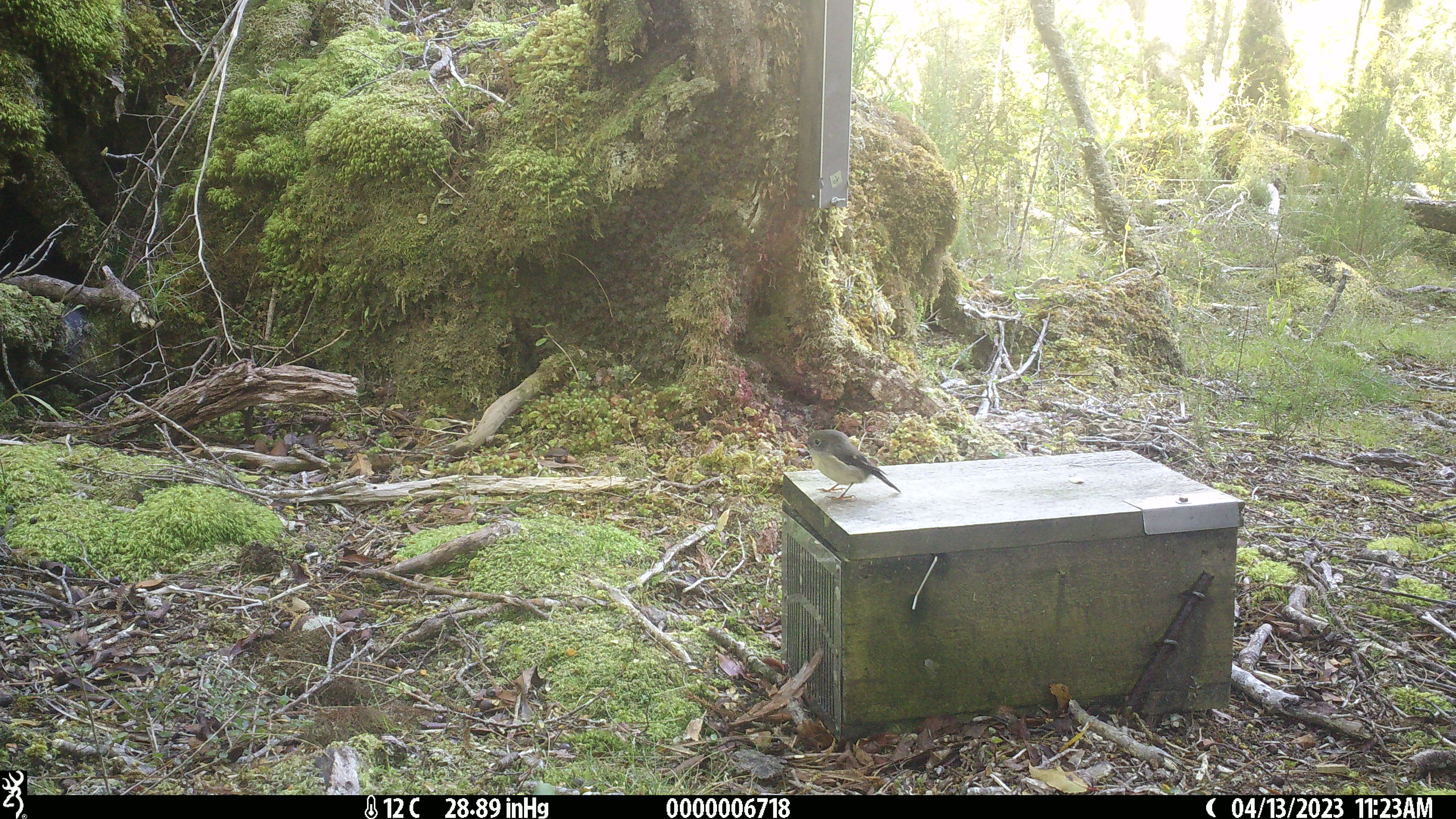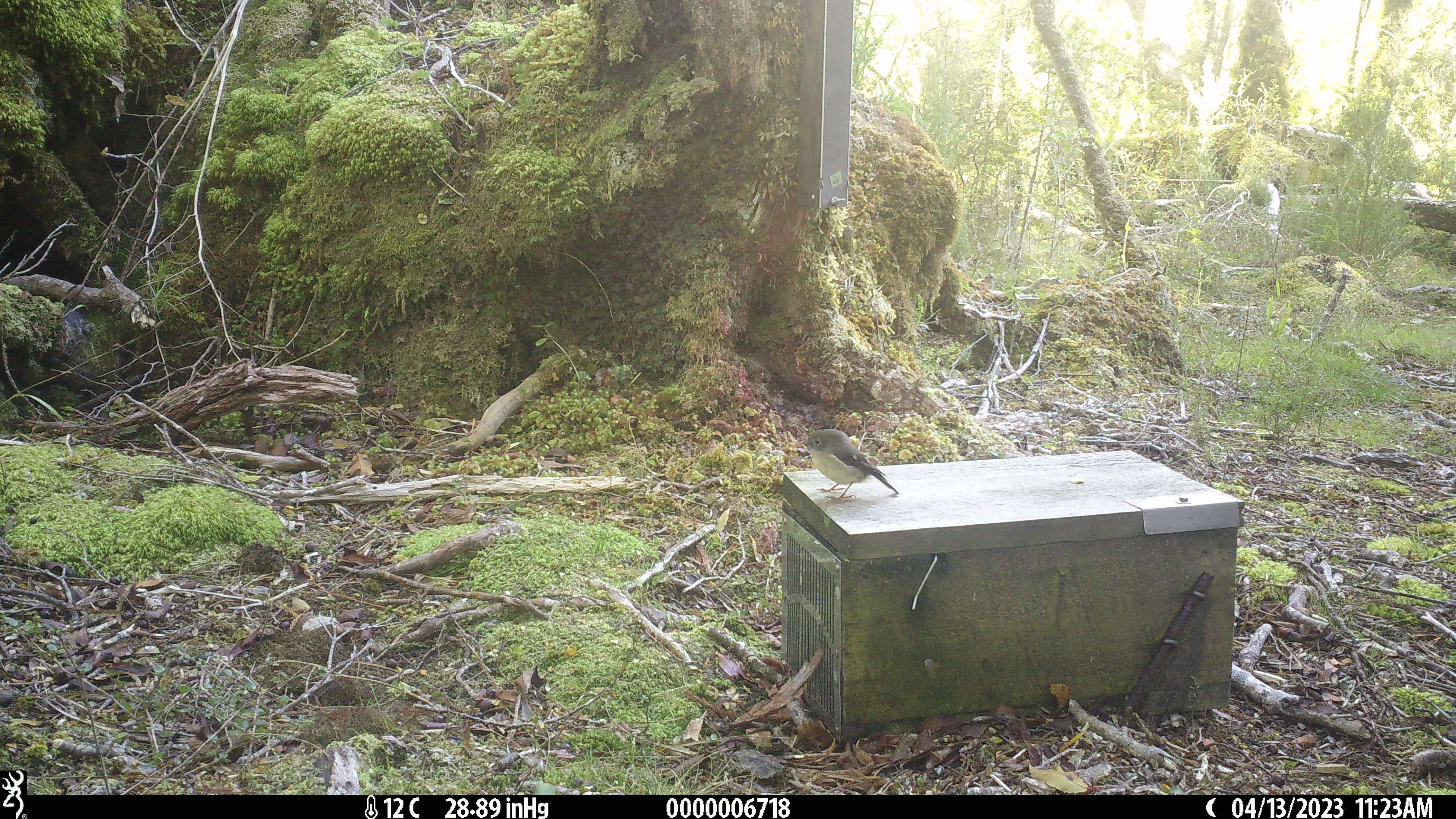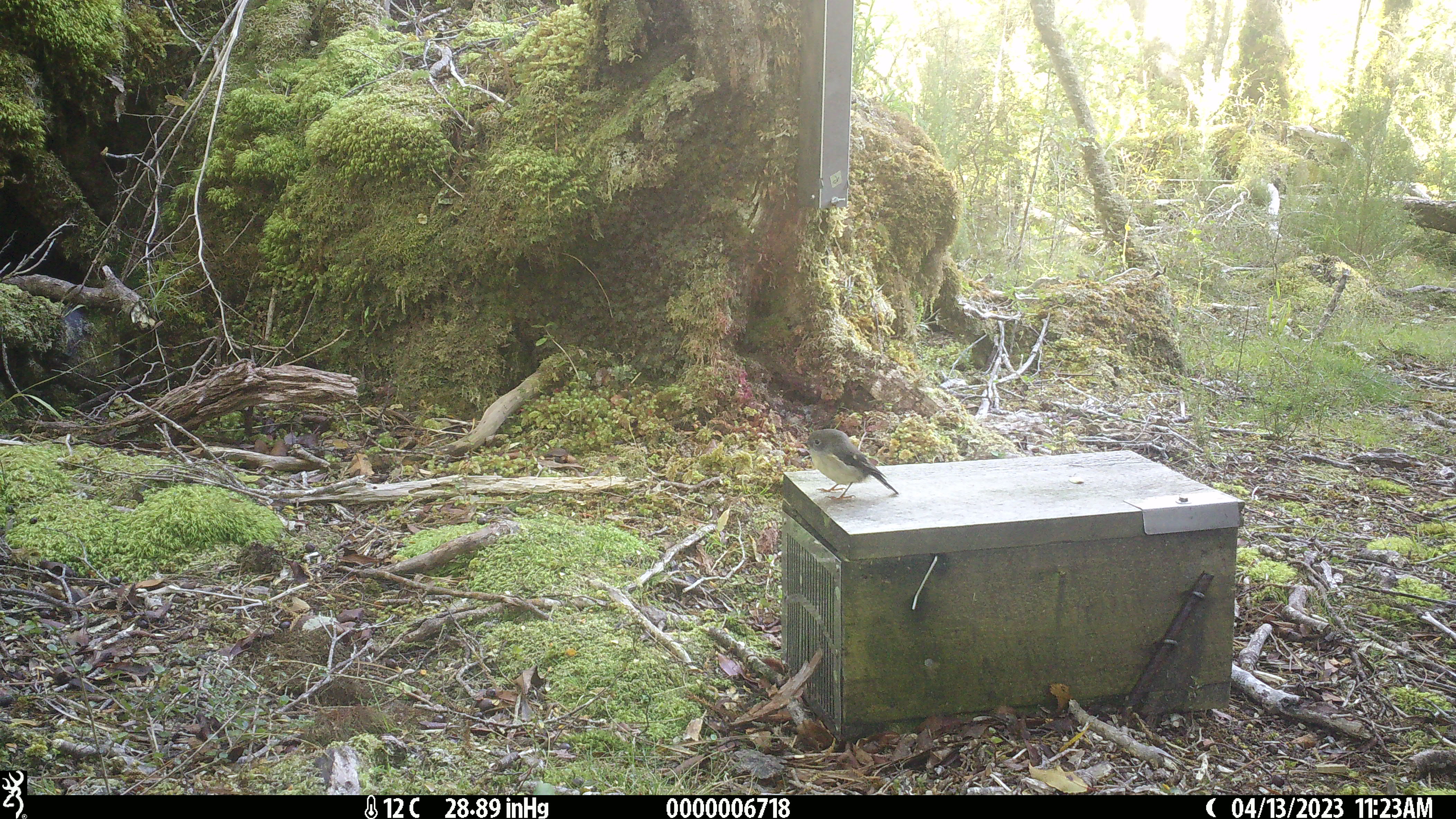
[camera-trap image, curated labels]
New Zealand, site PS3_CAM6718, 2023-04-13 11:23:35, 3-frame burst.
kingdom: Animalia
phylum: Chordata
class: Aves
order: Passeriformes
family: Petroicidae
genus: Petroica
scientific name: Petroica macrocephala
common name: tomtit